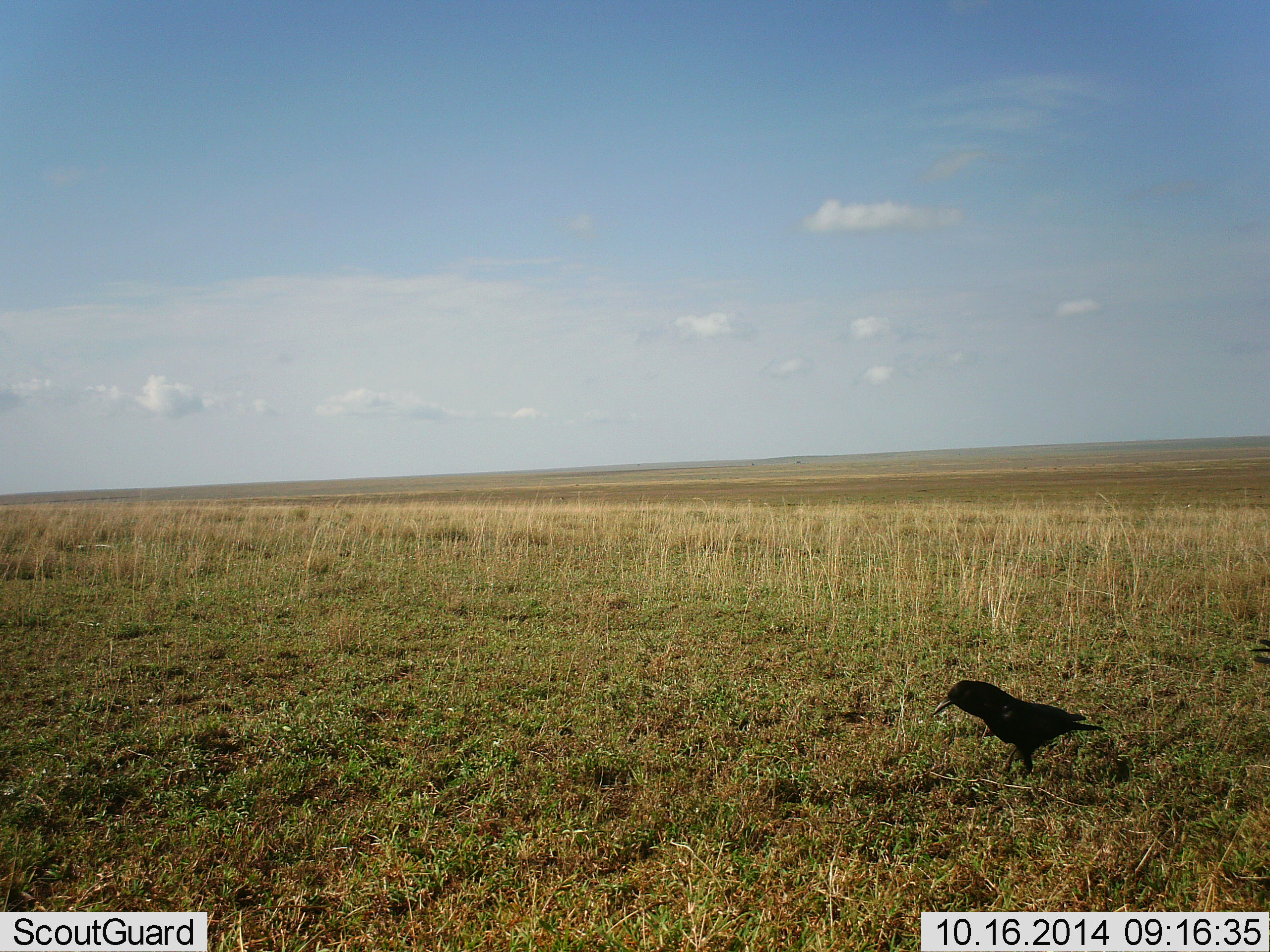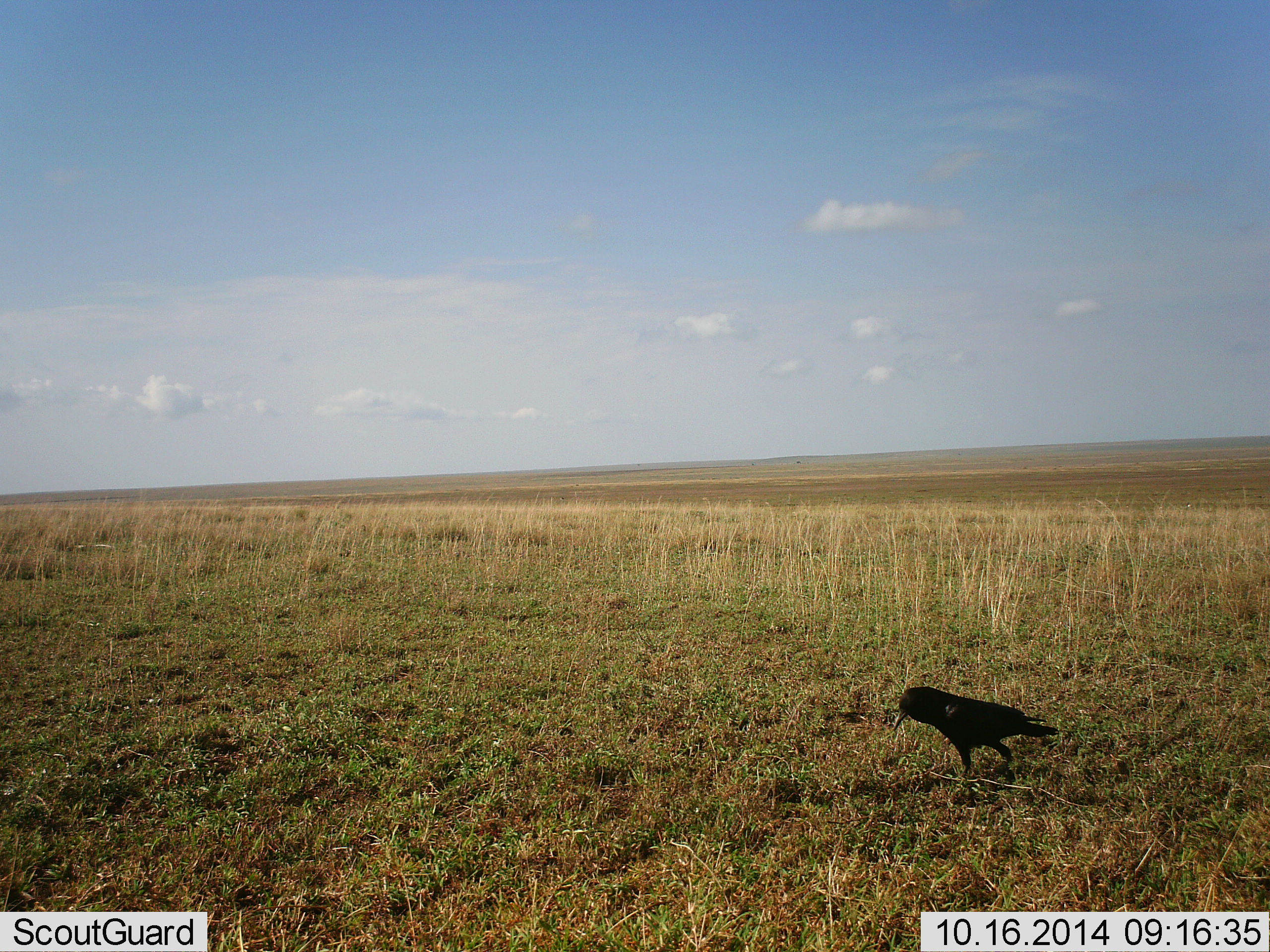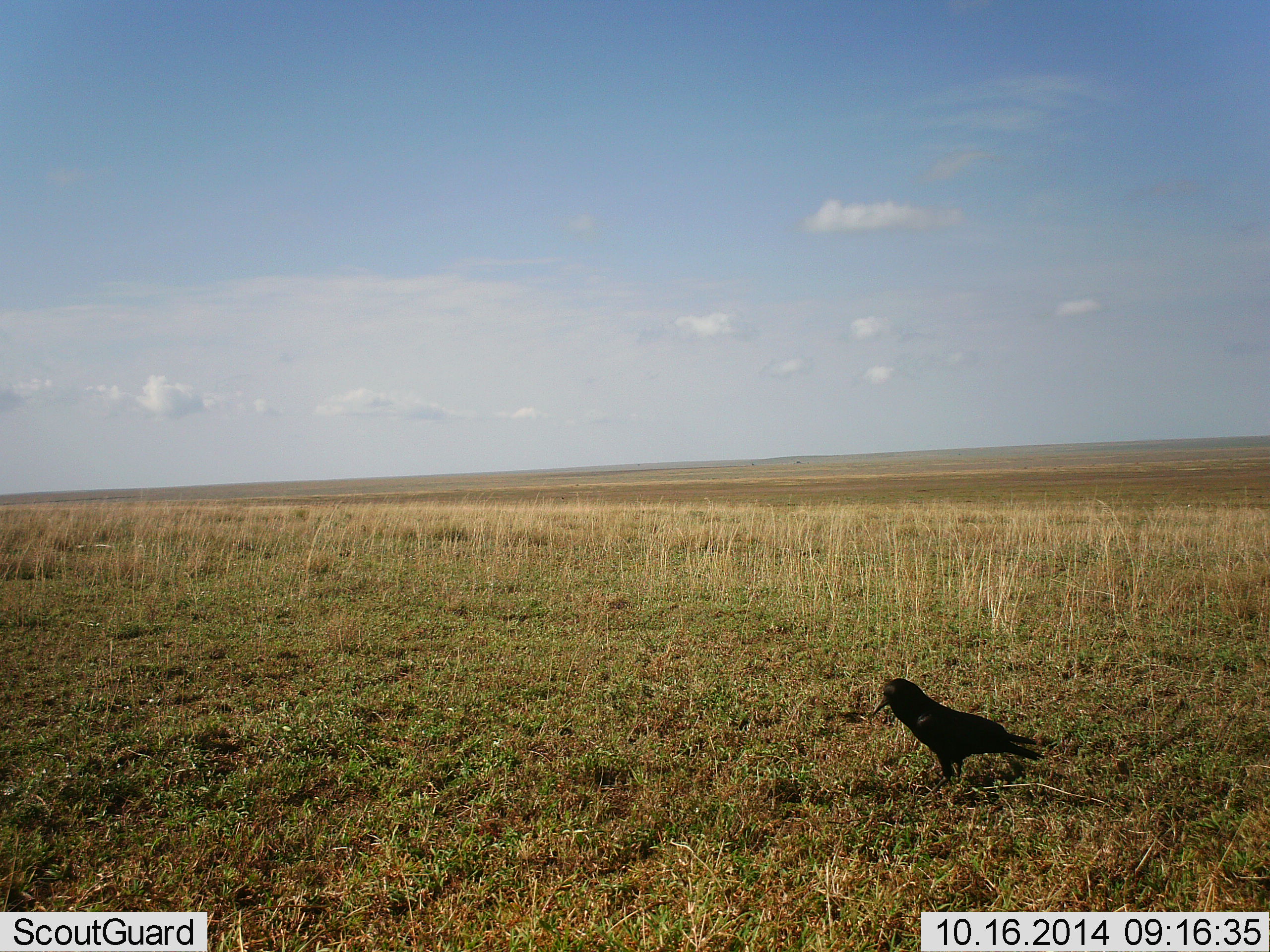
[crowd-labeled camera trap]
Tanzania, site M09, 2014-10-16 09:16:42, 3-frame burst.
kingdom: Animalia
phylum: Chordata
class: Aves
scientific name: Aves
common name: bird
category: otherbird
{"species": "otherbird (bird) (Aves)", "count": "1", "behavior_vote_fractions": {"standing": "30%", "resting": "0%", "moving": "80%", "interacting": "0%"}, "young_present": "0%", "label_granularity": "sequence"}